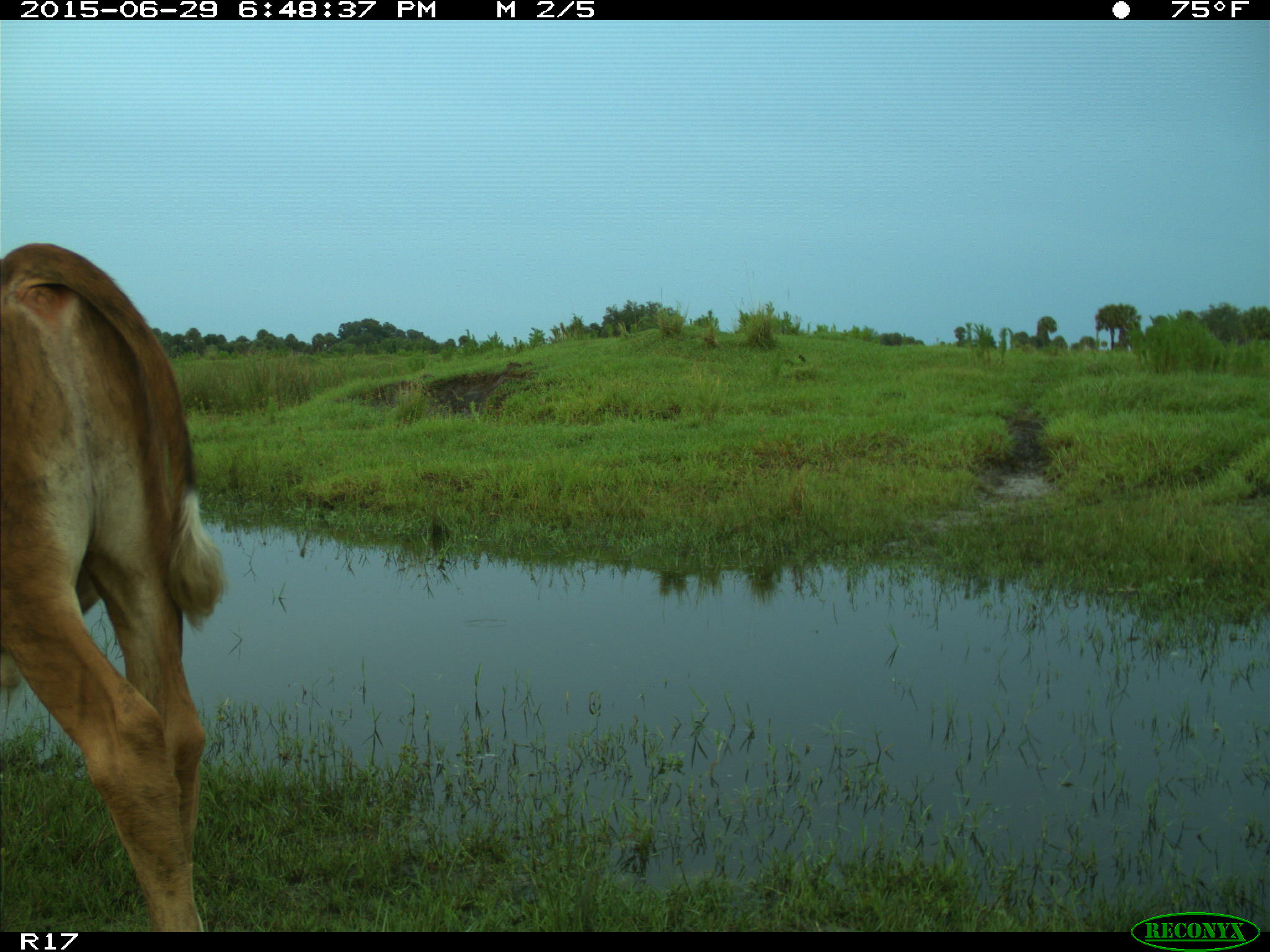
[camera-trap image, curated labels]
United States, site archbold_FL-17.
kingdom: Animalia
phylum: Chordata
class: Mammalia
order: Artiodactyla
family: Bovidae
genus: Bos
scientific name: Bos taurus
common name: domestic cow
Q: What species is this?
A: Bos taurus (domestic cow).